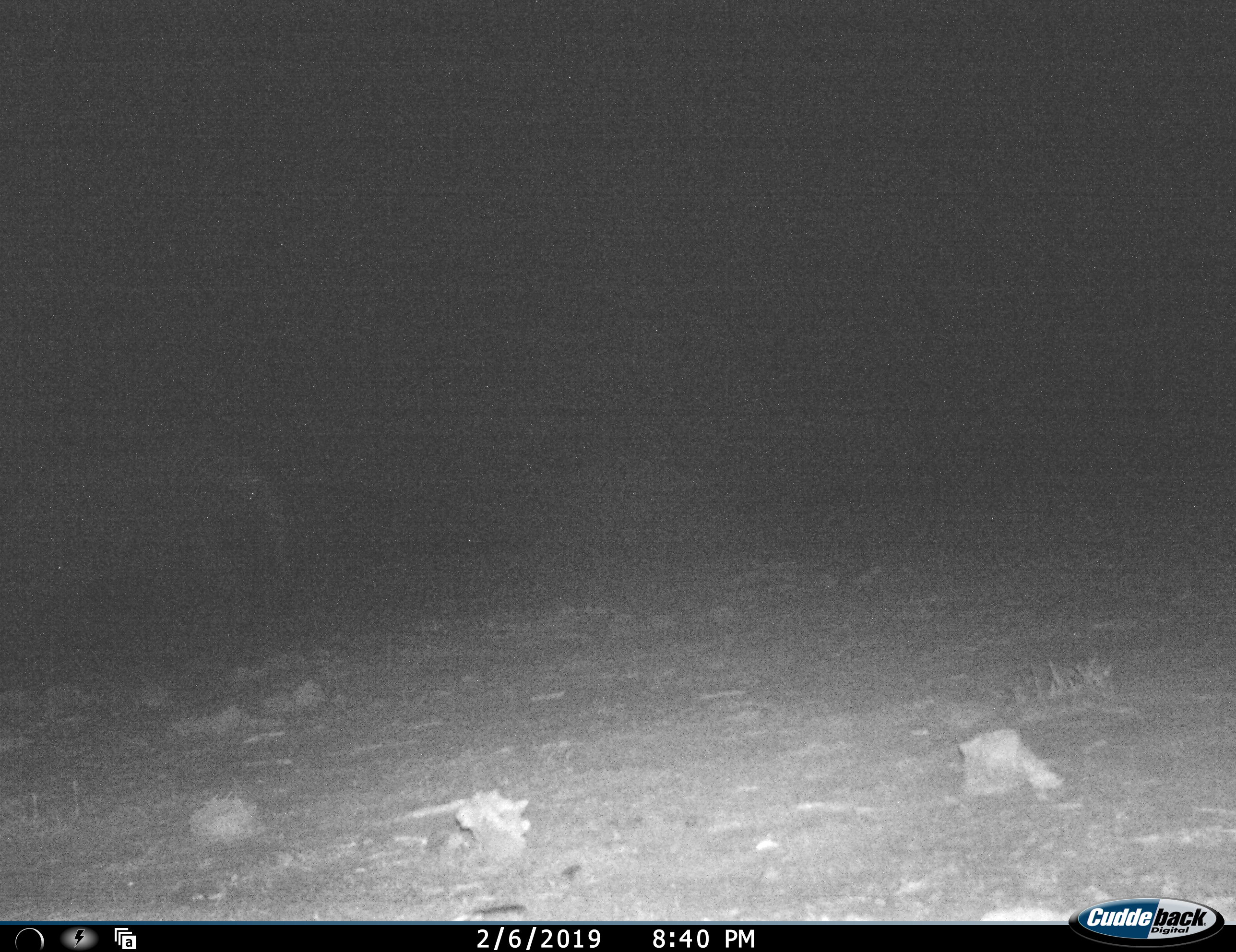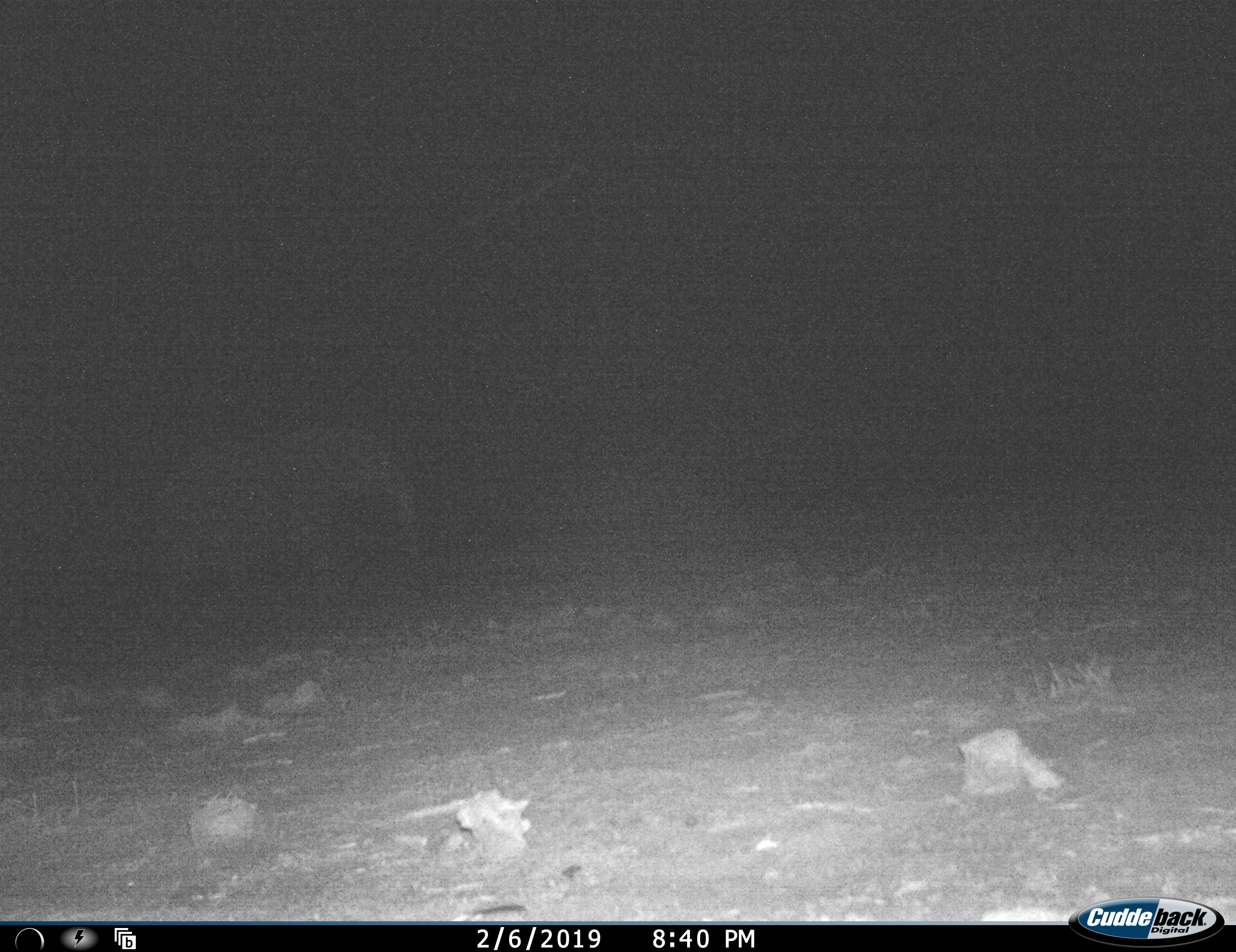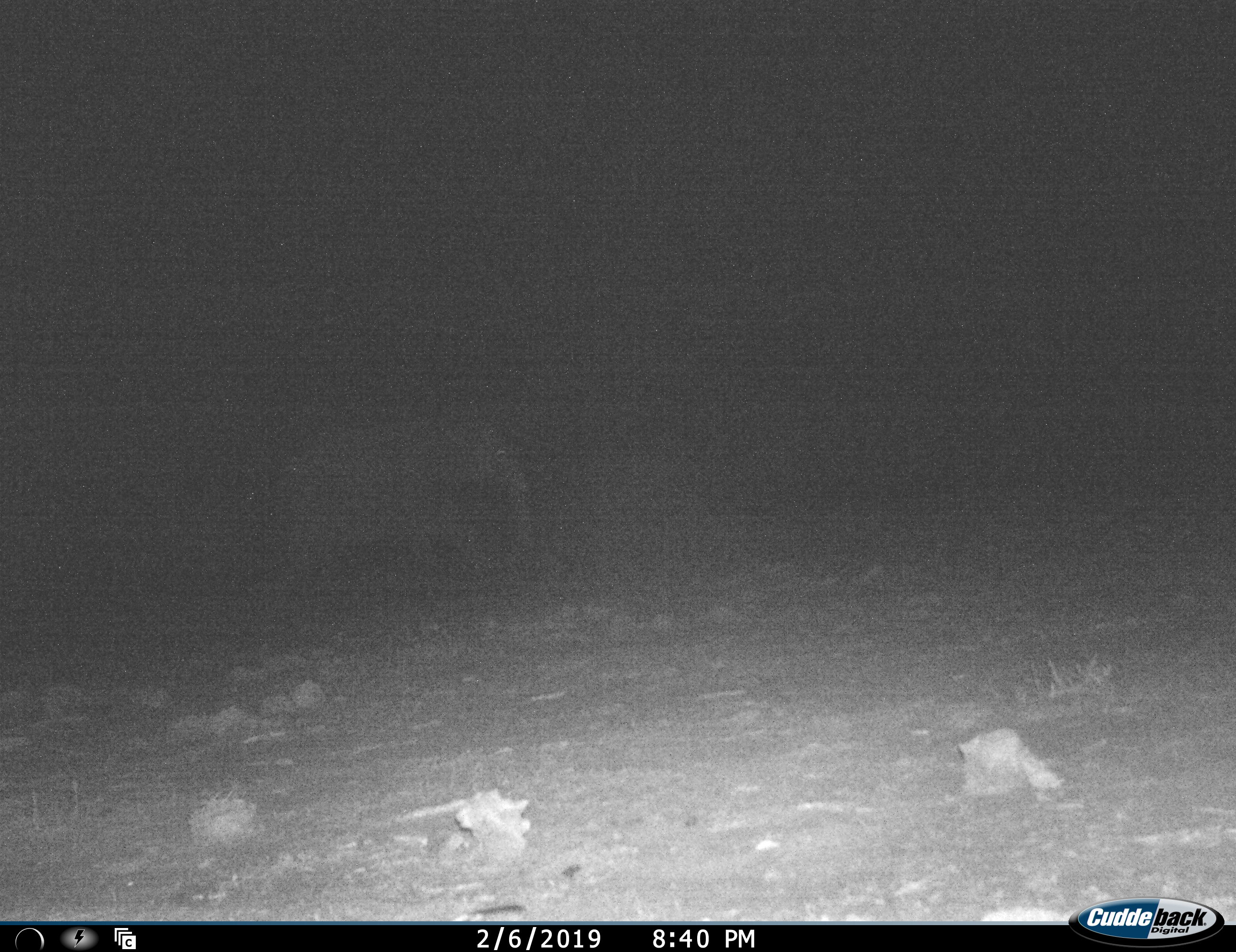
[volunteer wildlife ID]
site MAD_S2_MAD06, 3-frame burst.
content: unidentified animal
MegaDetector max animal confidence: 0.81